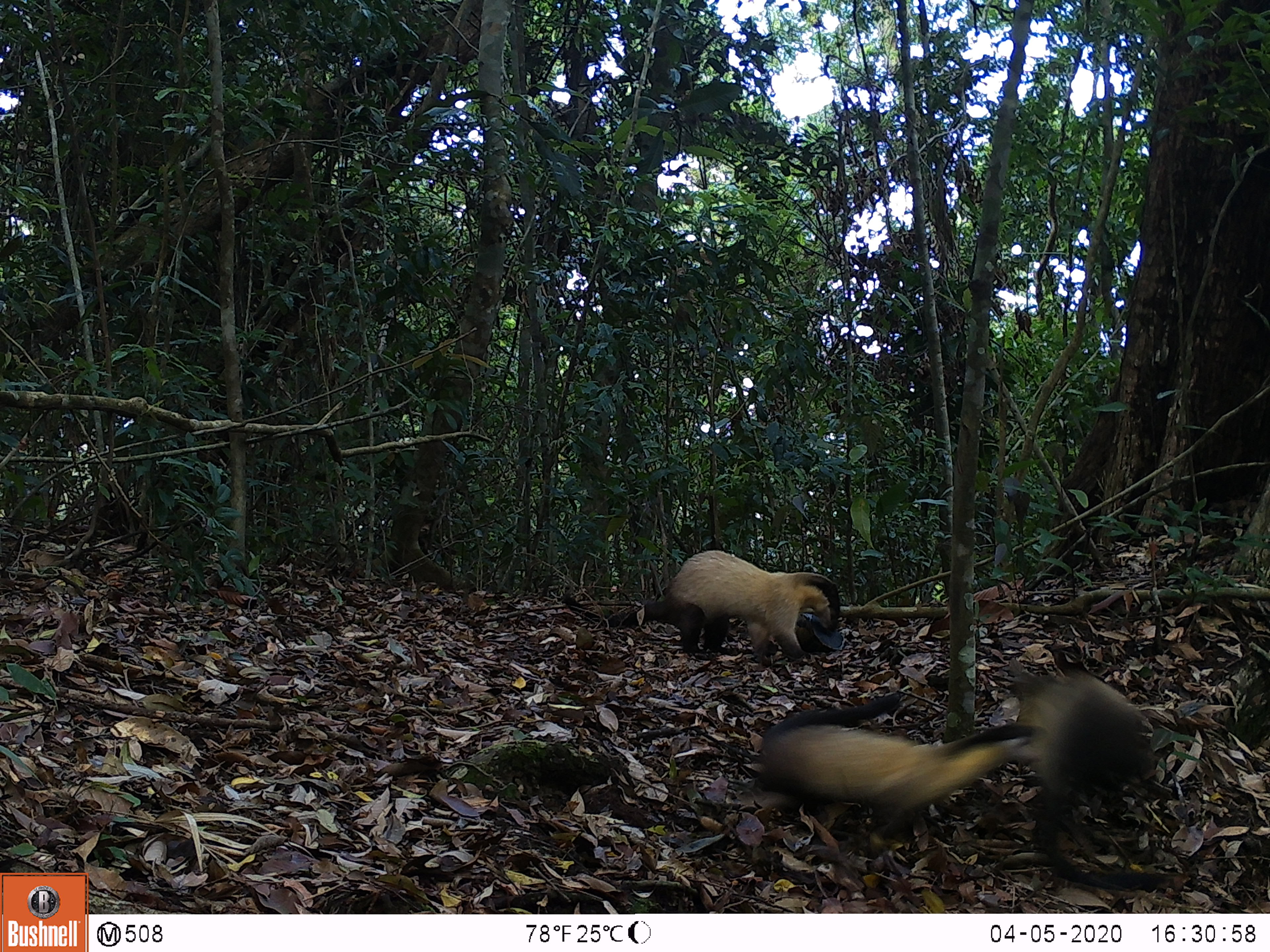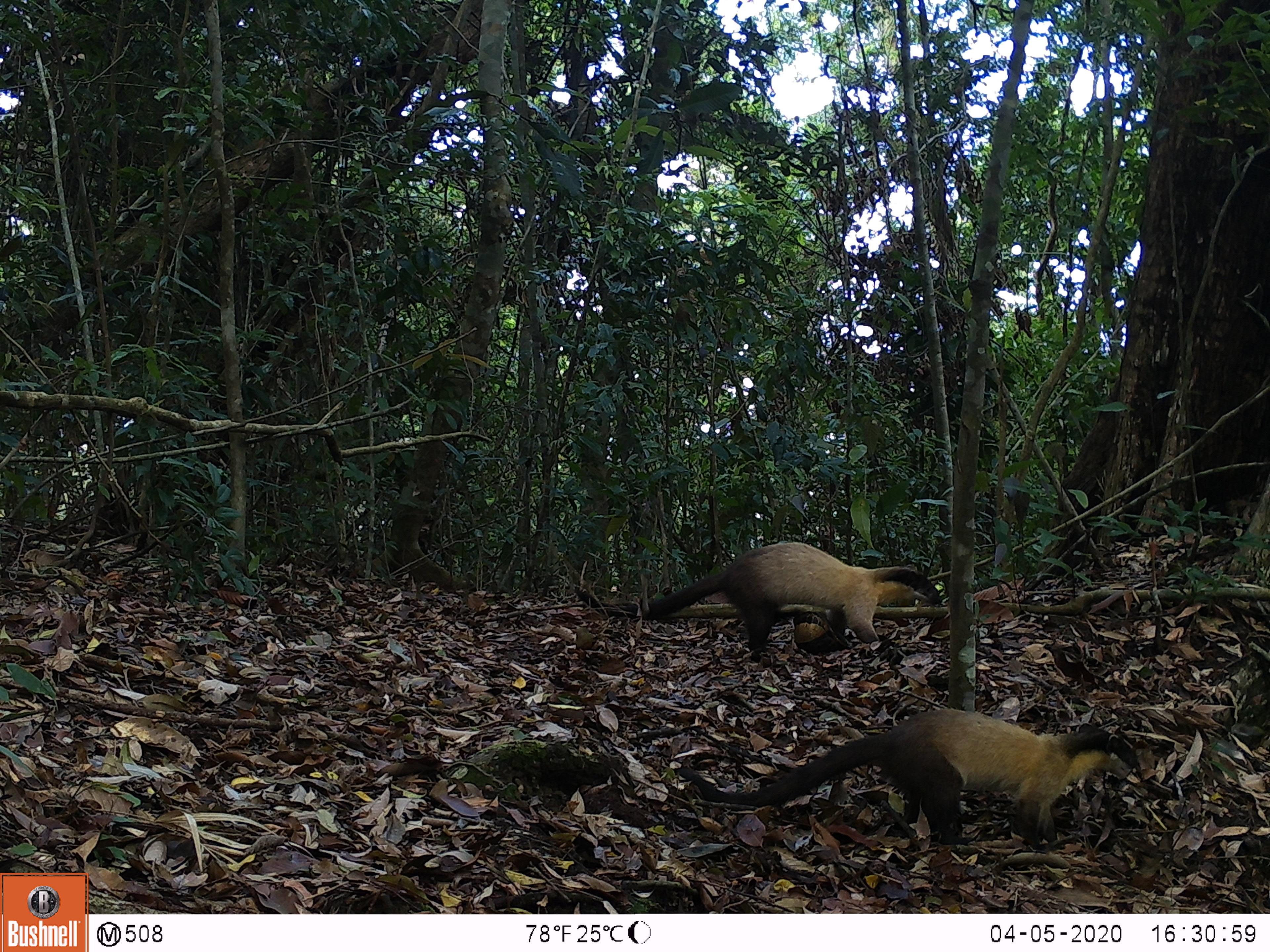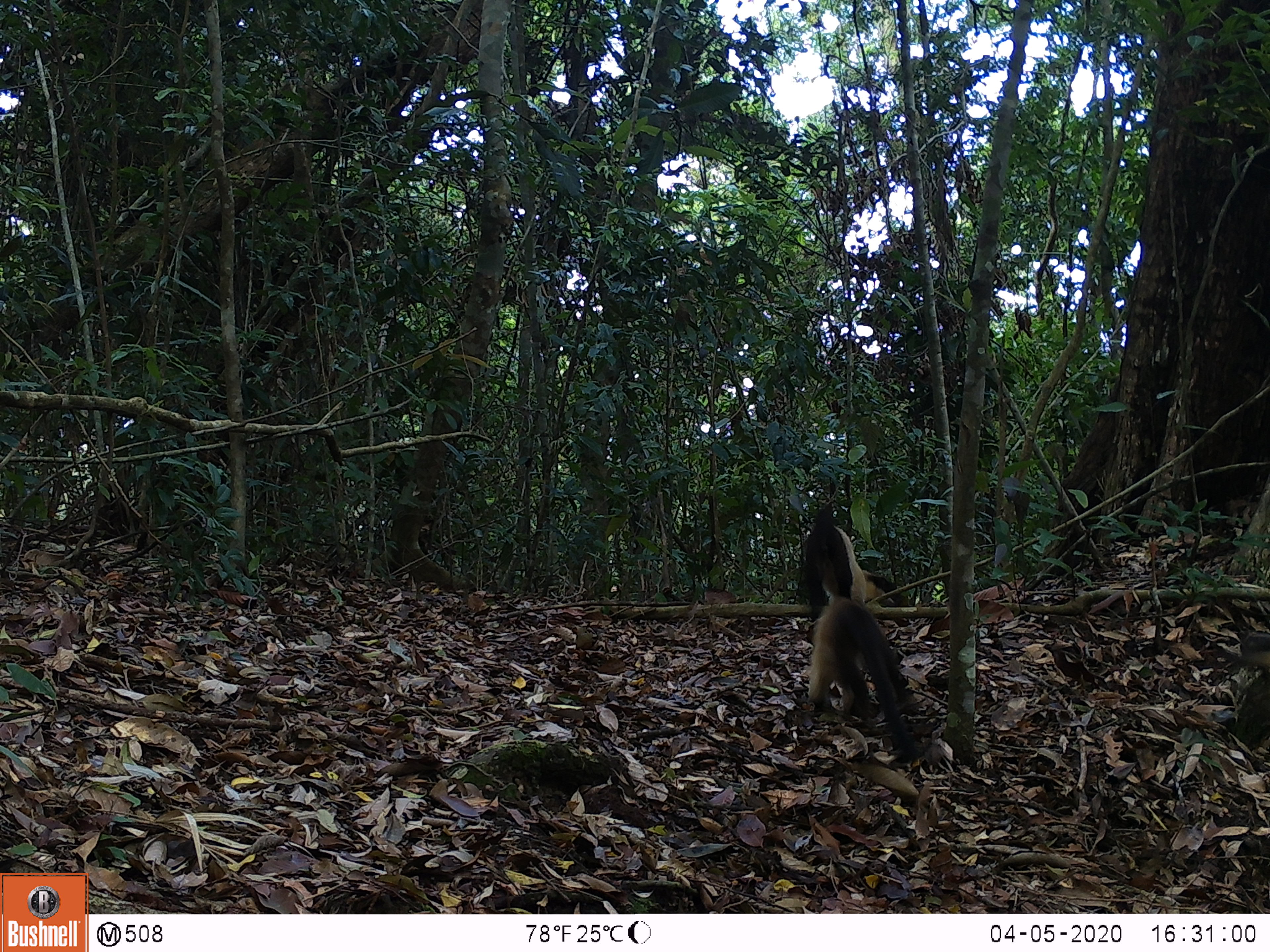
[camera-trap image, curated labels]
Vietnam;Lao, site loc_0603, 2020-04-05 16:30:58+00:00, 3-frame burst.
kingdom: Animalia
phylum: Chordata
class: Mammalia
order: Carnivora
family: Mustelidae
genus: Martes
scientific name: Martes flavigula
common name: yellow-throated marten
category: yellow throated marten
Yellow throated marten (yellow-throated marten) (Martes flavigula). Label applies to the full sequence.